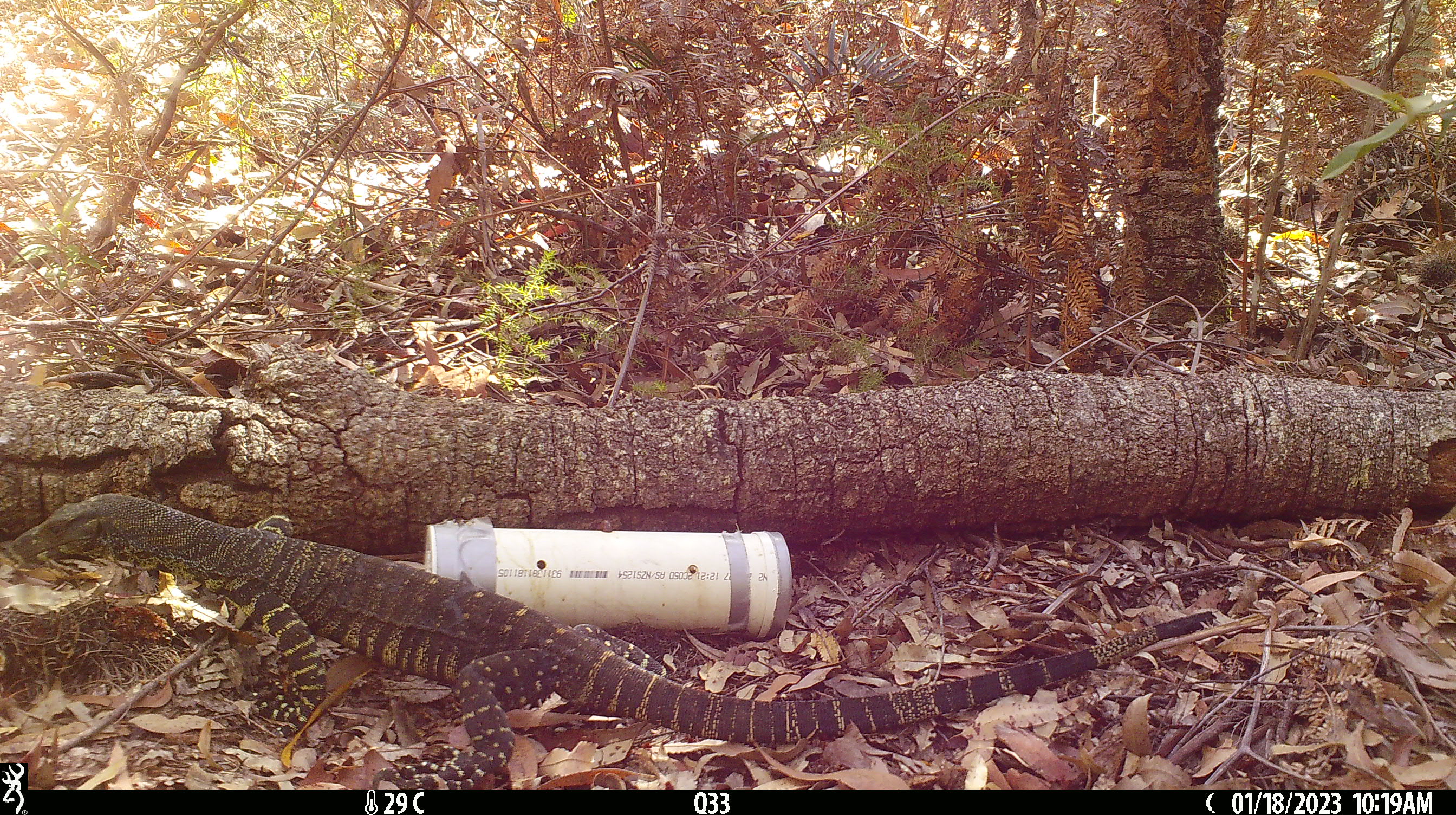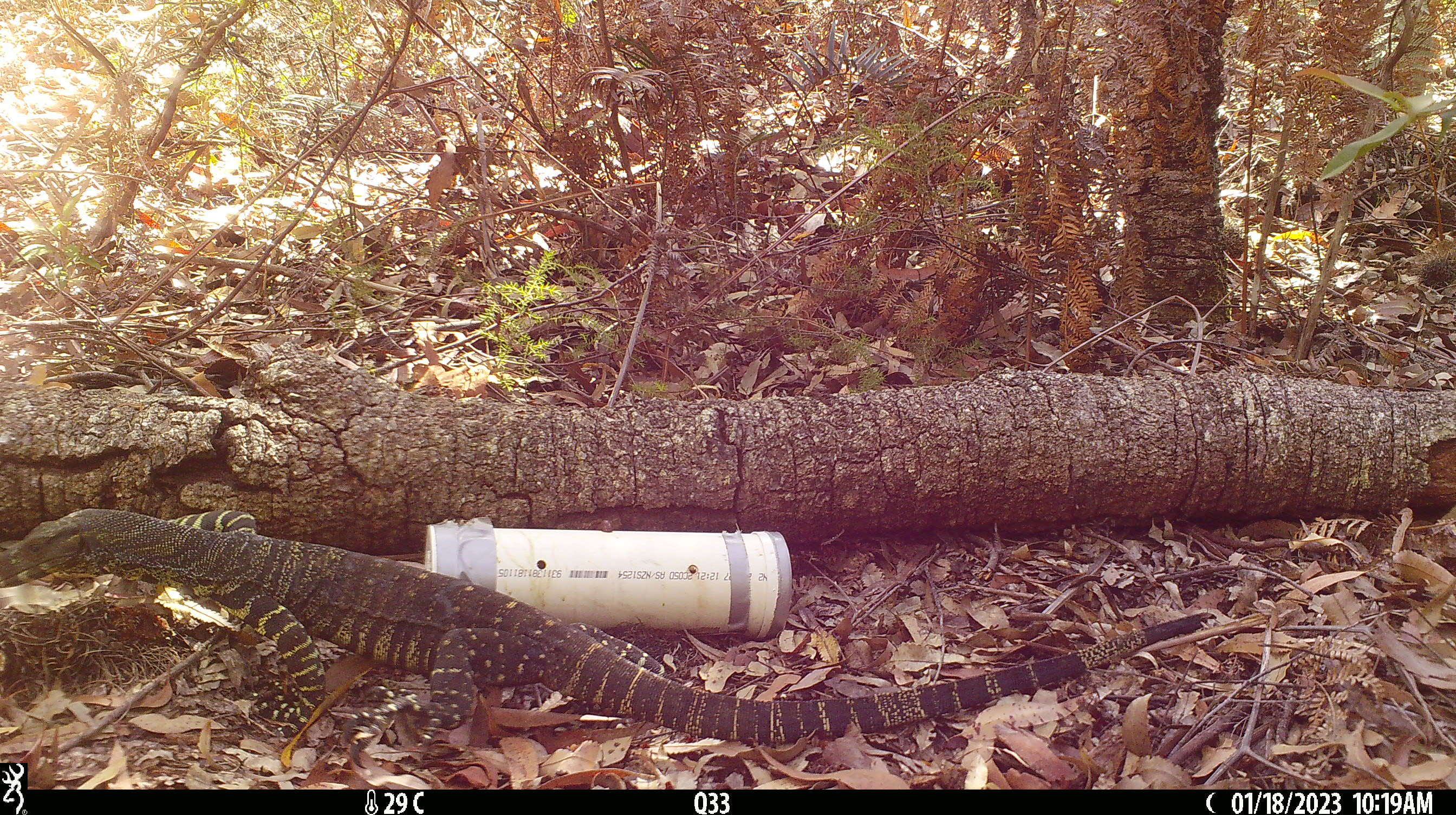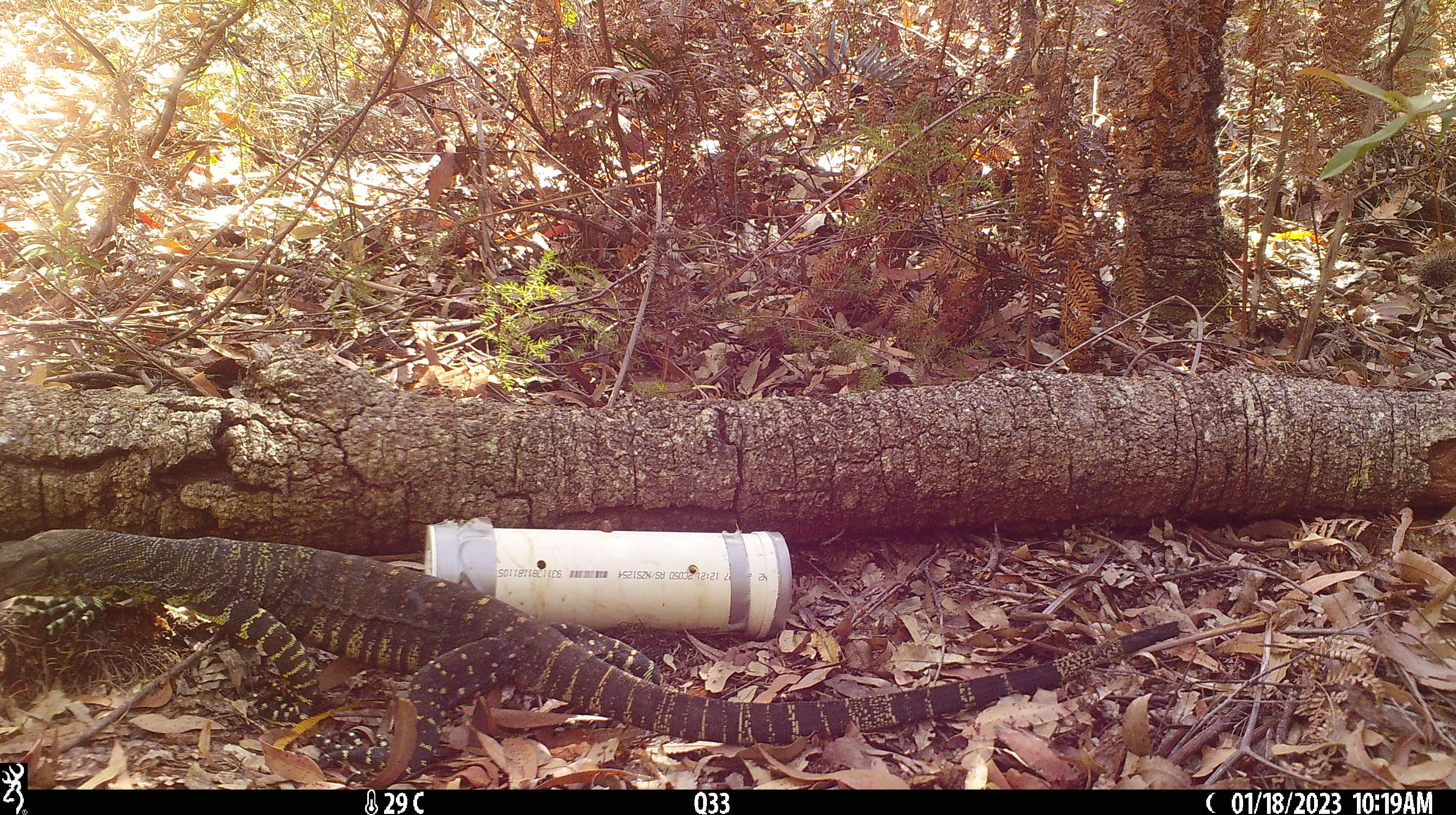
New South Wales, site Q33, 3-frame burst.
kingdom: Animalia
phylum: Chordata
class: Reptilia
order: Squamata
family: Varanidae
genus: Varanus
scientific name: Varanus varius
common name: lace monitor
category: goanna